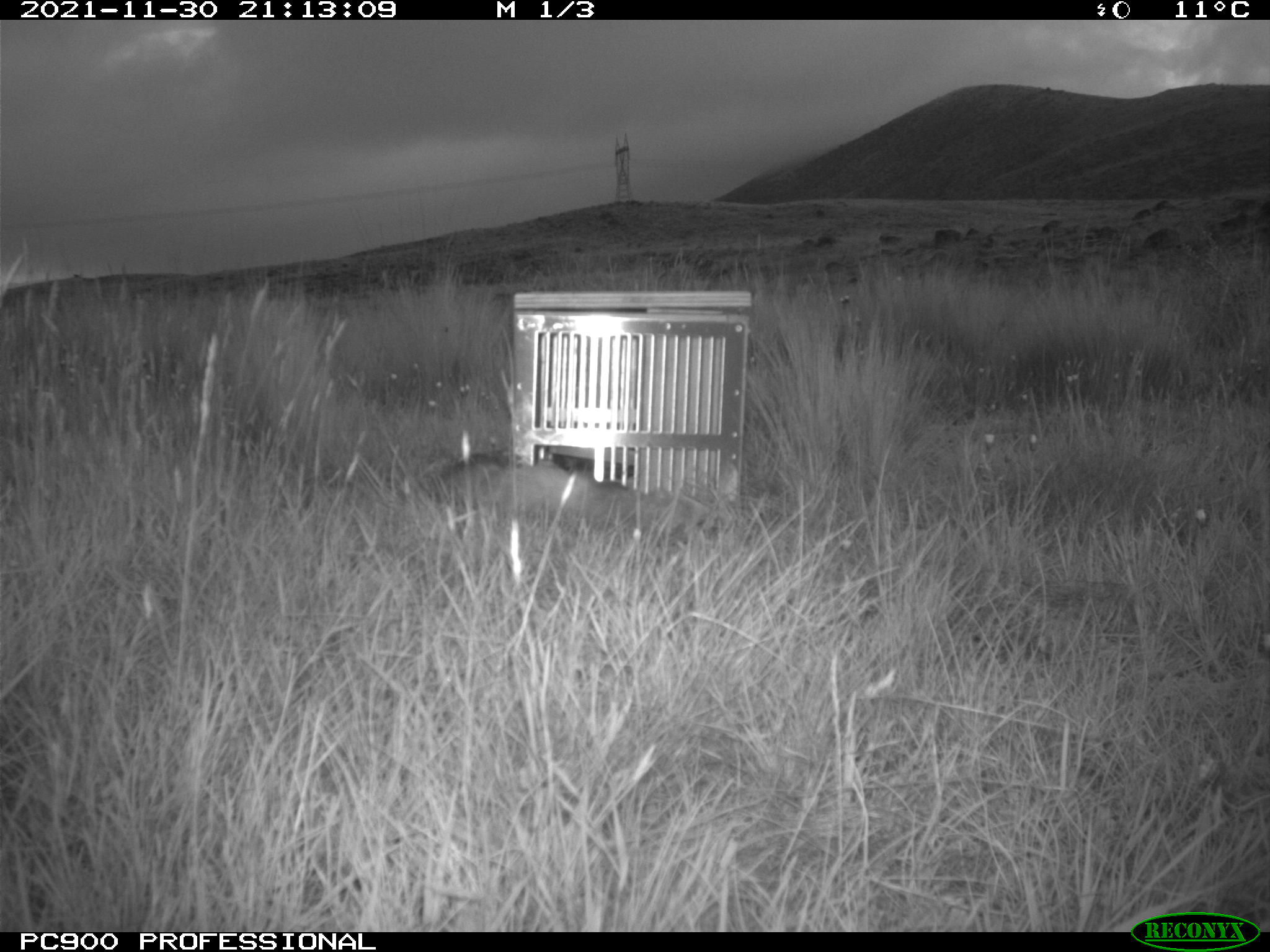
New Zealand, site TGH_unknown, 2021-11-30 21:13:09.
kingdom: Animalia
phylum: Chordata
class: Mammalia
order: Carnivora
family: Mustelidae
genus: Mustela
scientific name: Mustela furo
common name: ferret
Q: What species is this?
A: Ferret (Mustela furo).